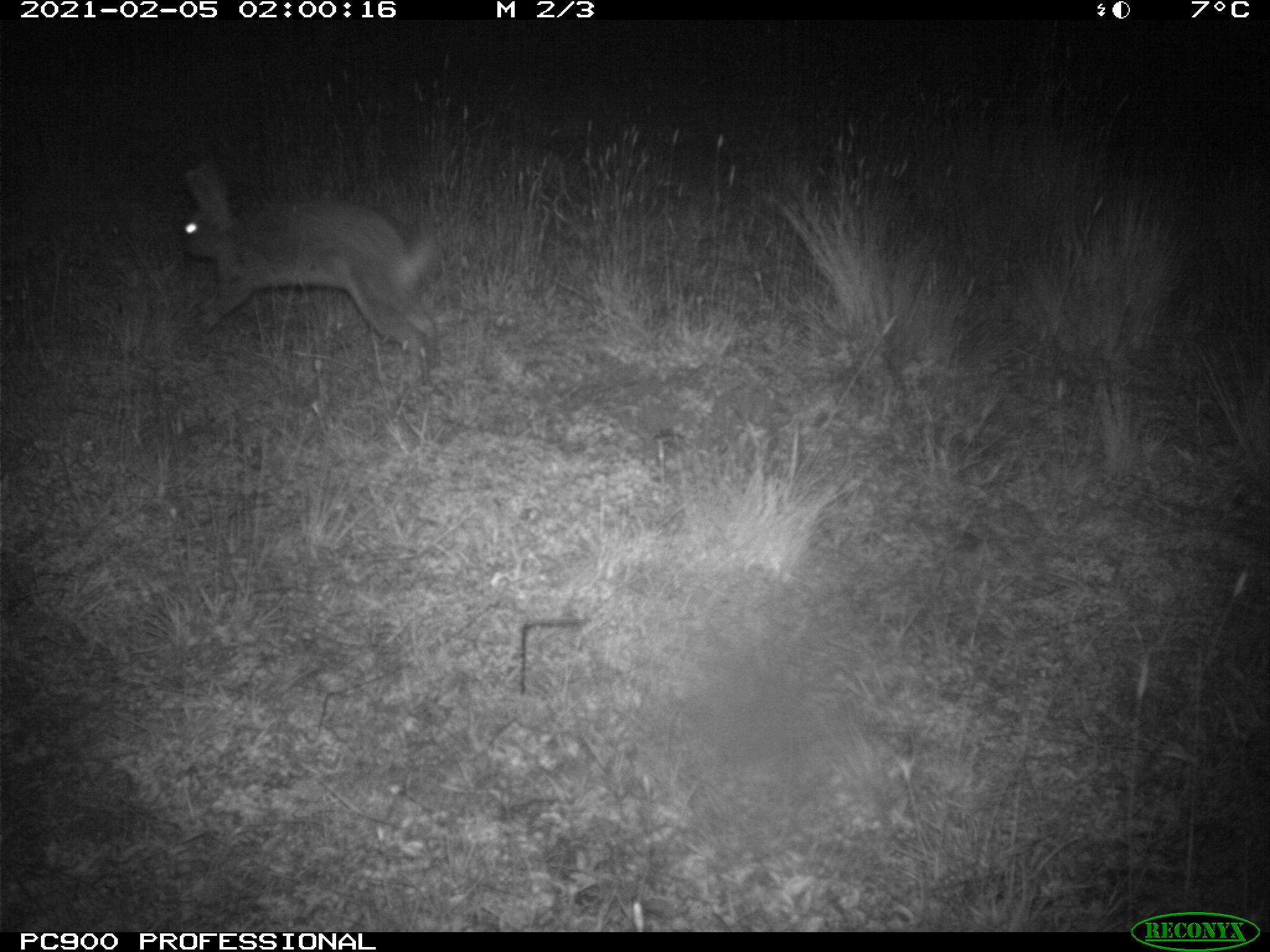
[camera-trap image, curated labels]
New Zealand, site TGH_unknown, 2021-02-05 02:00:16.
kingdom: Animalia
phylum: Chordata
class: Mammalia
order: Lagomorpha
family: Leporidae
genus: Oryctolagus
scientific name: Oryctolagus cuniculus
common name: european rabbit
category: rabbit